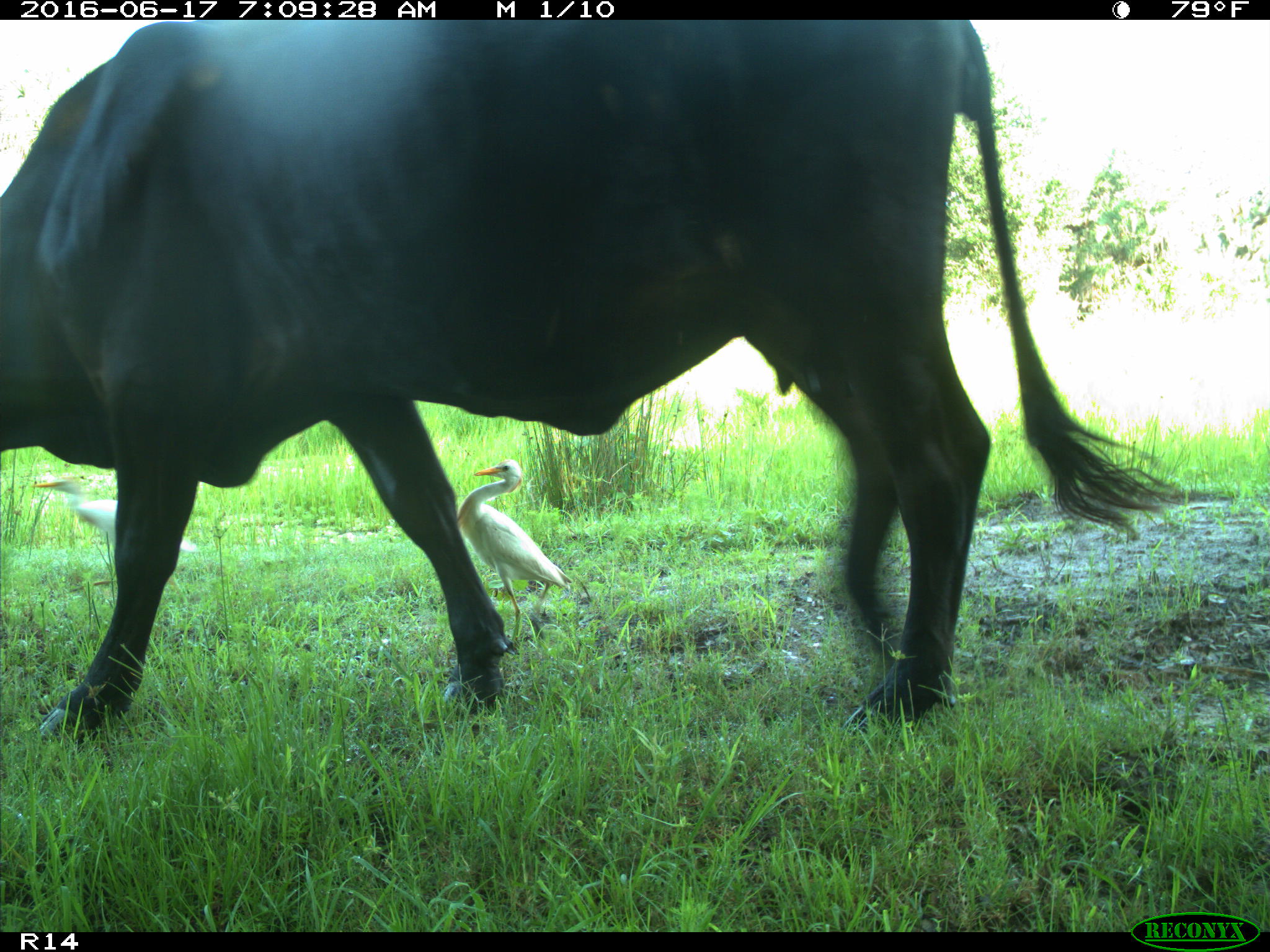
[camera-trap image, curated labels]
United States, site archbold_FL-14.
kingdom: Animalia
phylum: Chordata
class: Mammalia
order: Artiodactyla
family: Bovidae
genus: Bos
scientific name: Bos taurus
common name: domestic cow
Bos taurus (domestic cow).